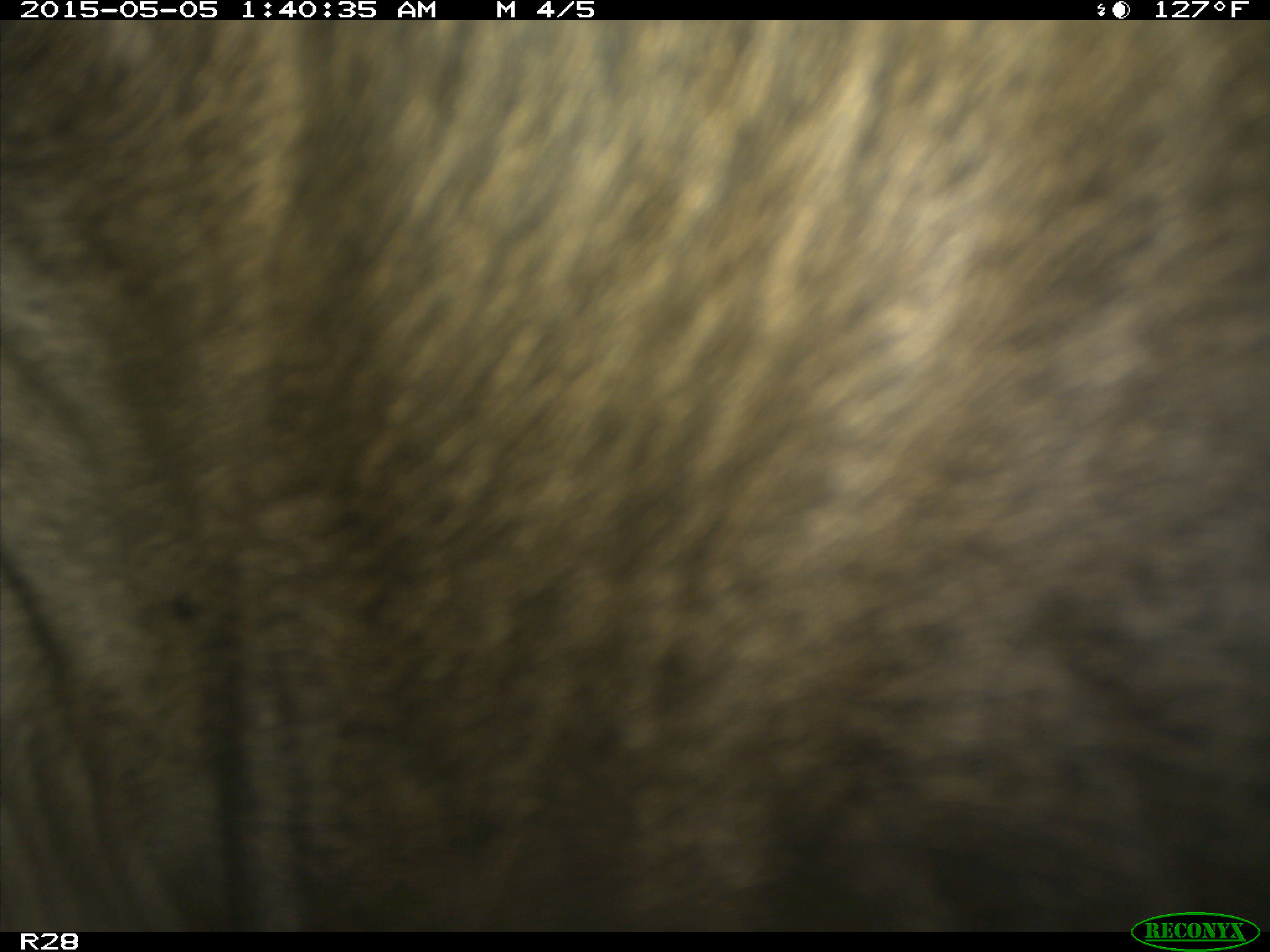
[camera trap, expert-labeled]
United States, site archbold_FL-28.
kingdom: Animalia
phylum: Chordata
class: Mammalia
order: Artiodactyla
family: Bovidae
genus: Bos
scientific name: Bos taurus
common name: domestic cow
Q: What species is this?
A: Bos taurus (domestic cow).